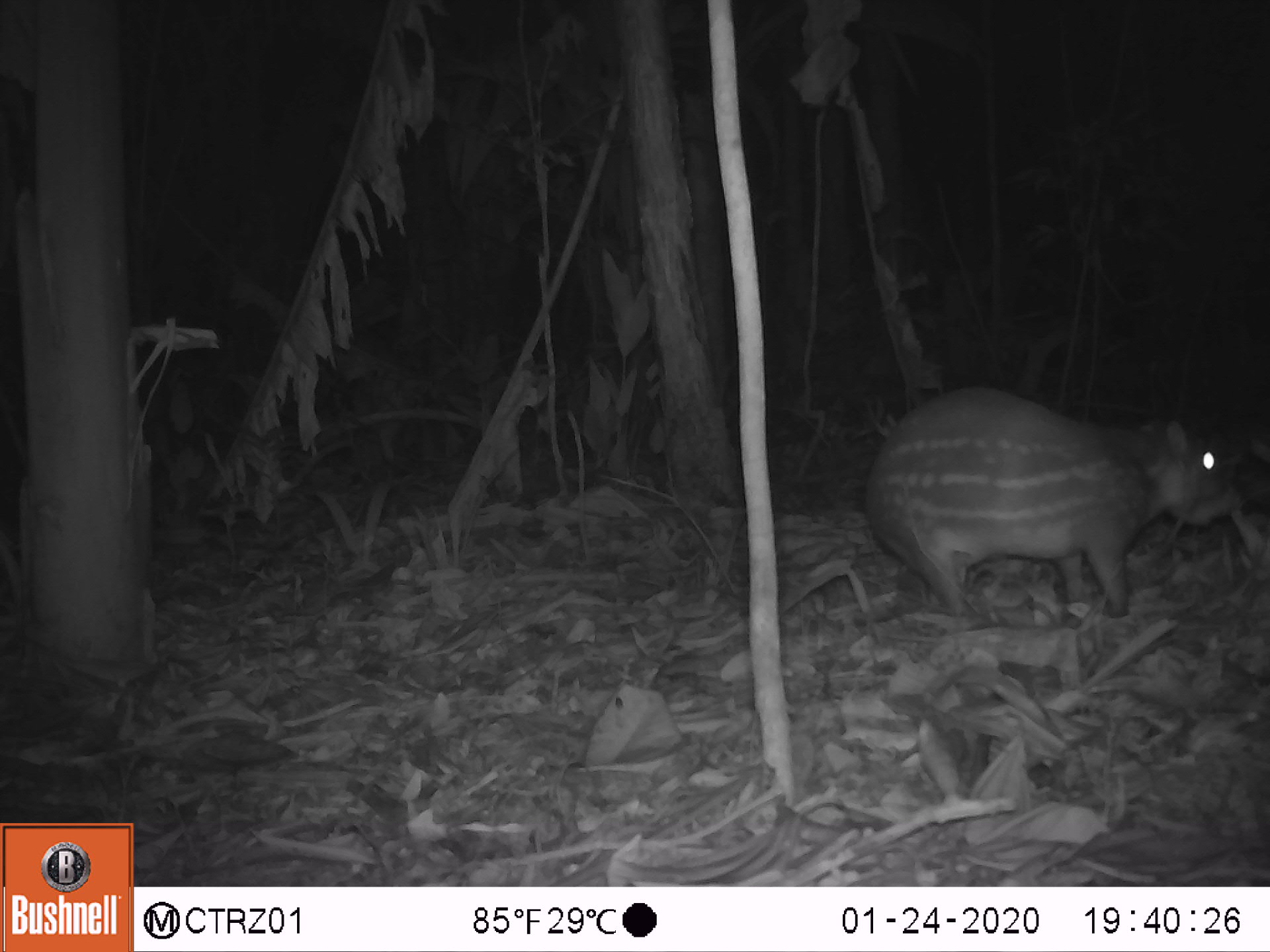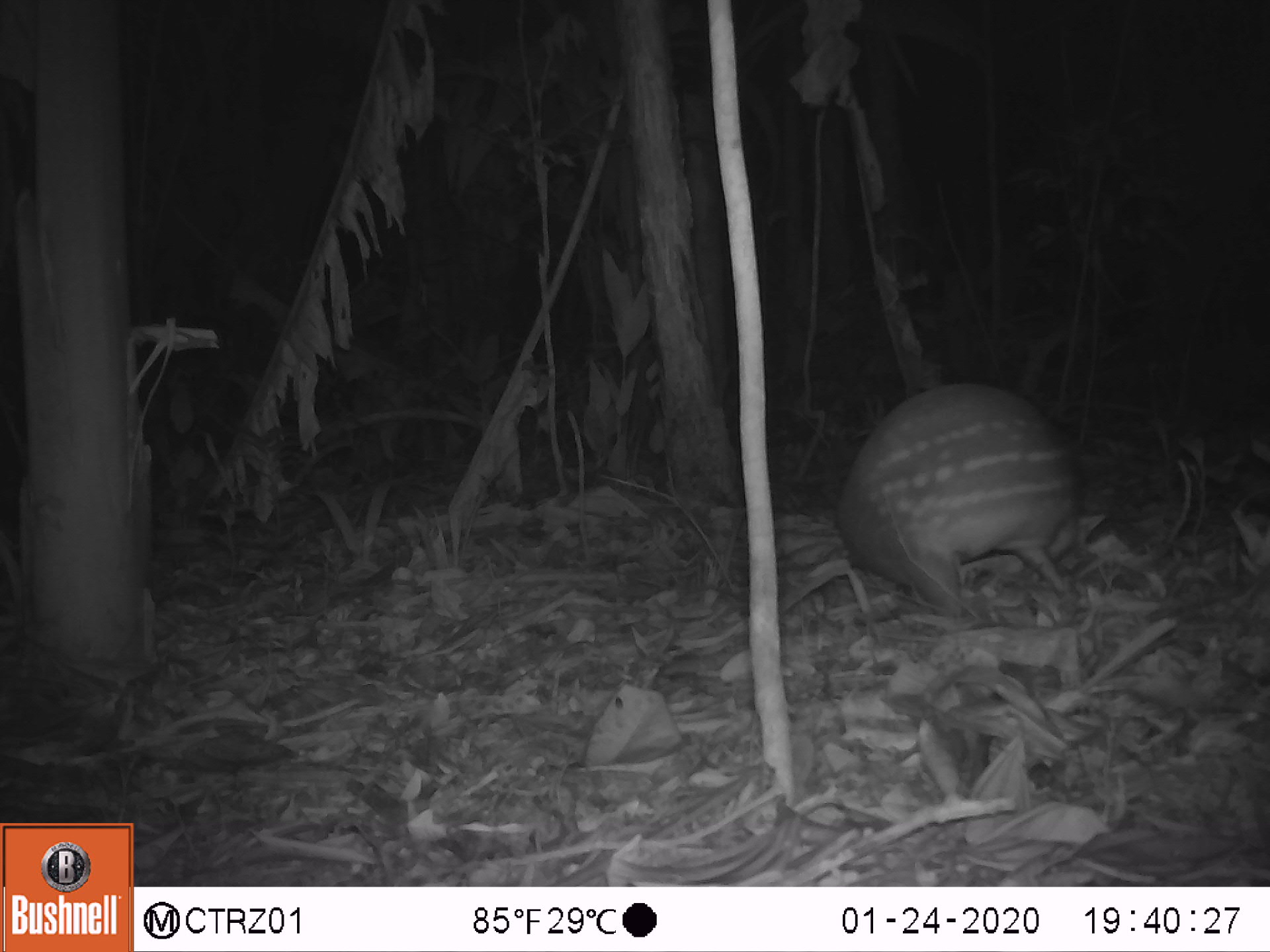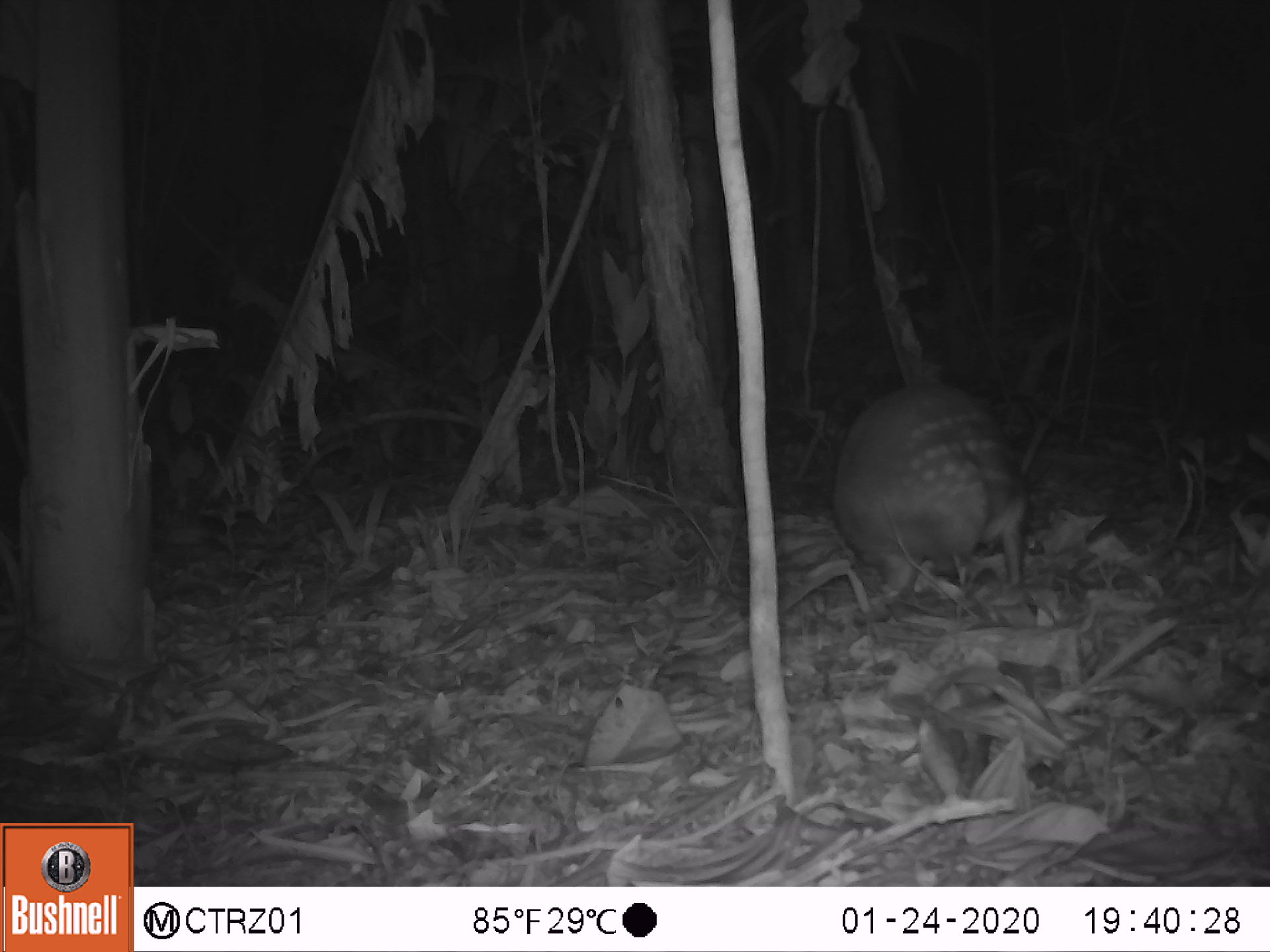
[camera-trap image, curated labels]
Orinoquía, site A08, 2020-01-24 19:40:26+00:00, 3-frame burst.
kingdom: Animalia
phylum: Chordata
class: Mammalia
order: Rodentia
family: Cuniculidae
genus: Cuniculus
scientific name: Cuniculus paca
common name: spotted paca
Spotted paca (Cuniculus paca).